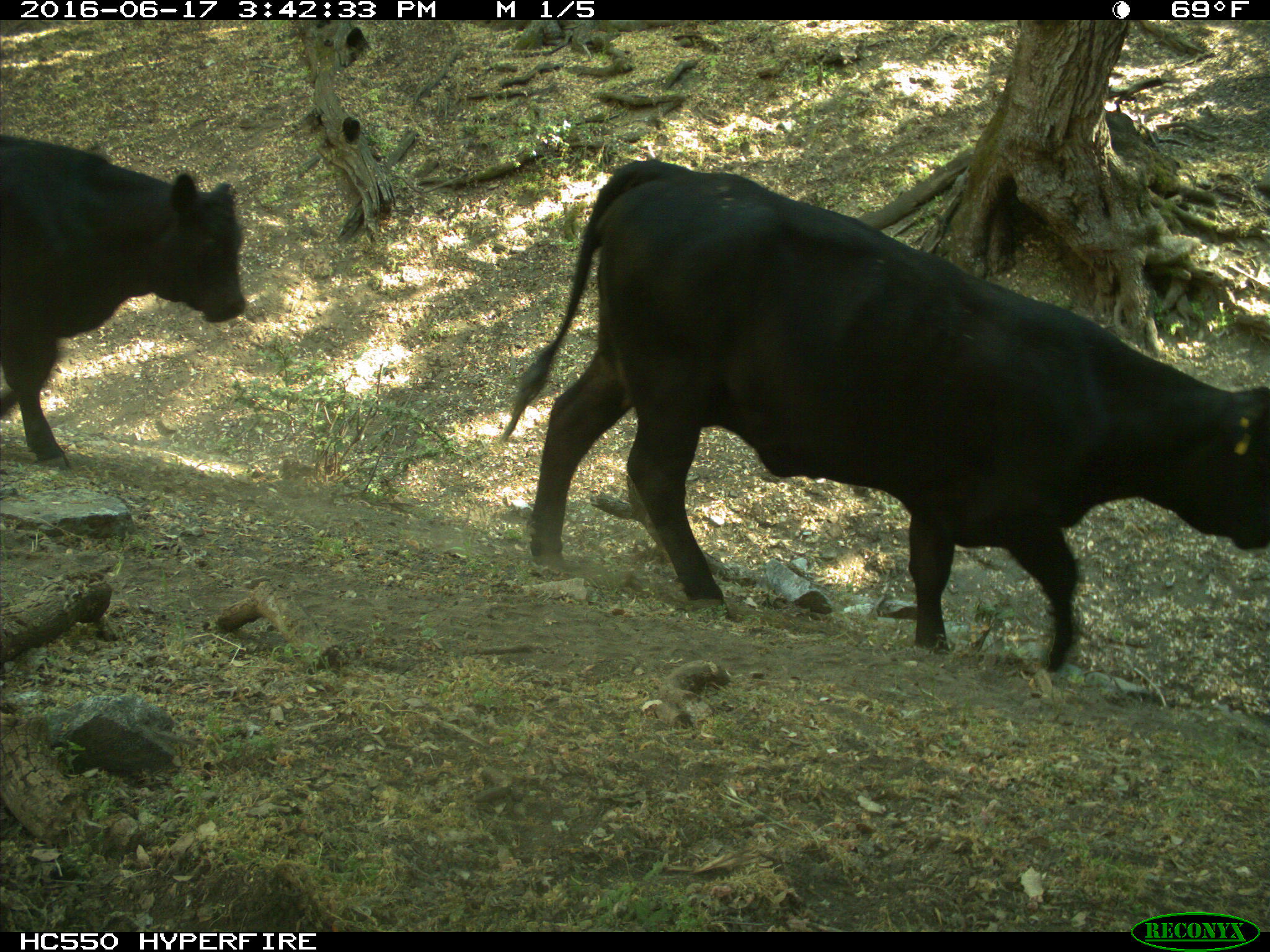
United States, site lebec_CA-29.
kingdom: Animalia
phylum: Chordata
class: Mammalia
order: Artiodactyla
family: Bovidae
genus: Bos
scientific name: Bos taurus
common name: domestic cow